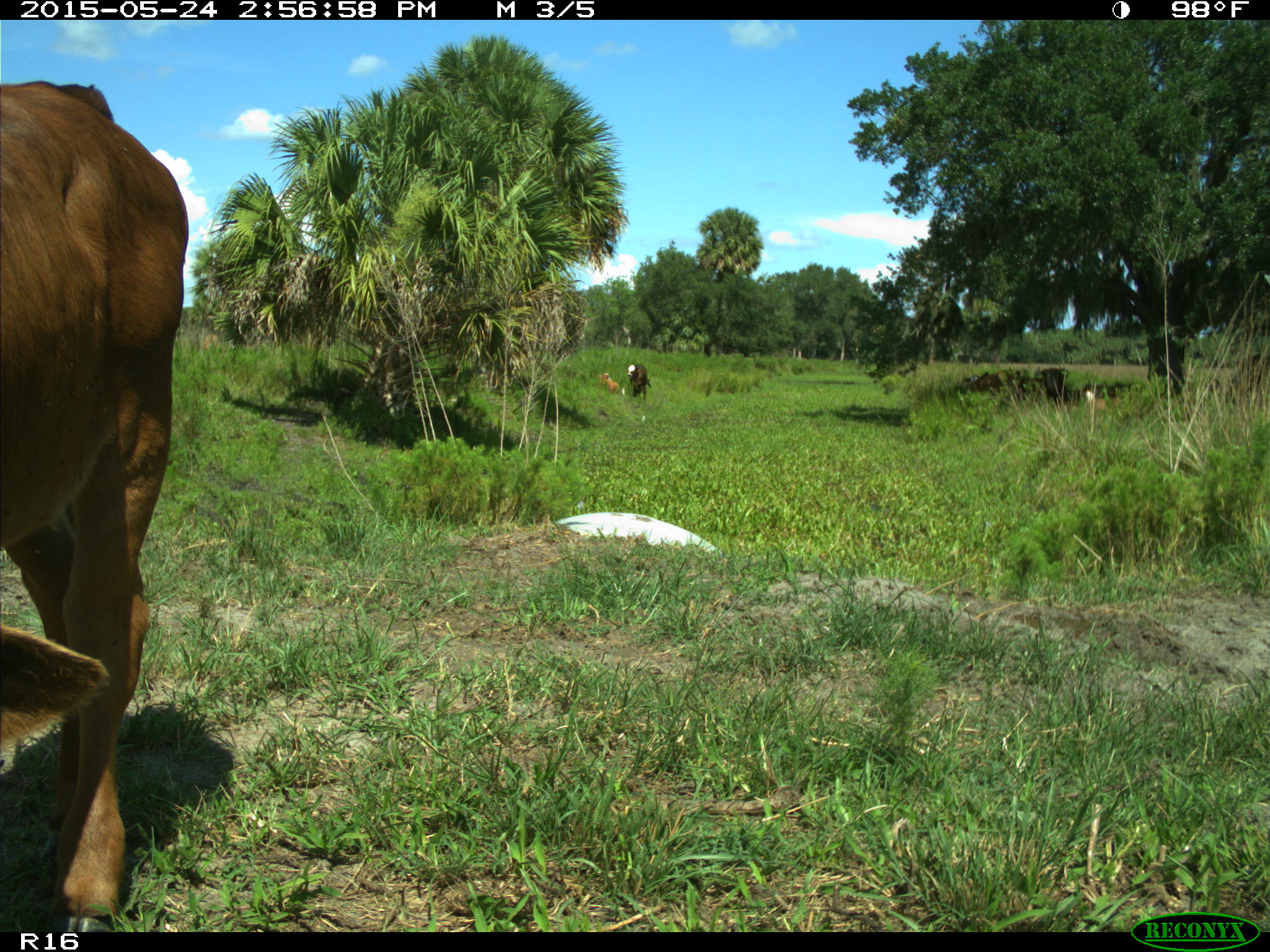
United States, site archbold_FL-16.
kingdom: Animalia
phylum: Chordata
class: Mammalia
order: Artiodactyla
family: Bovidae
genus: Bos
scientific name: Bos taurus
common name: domestic cow